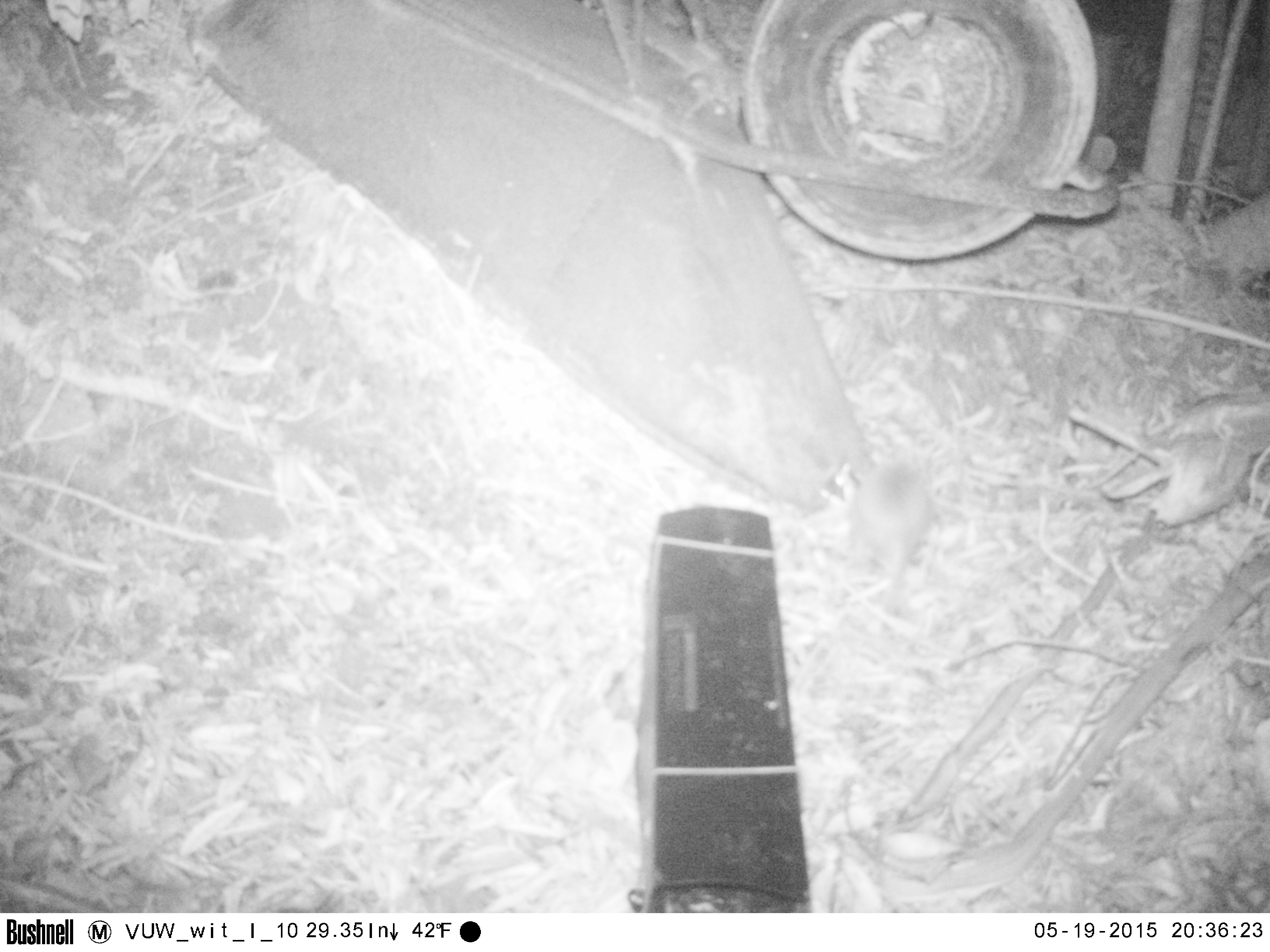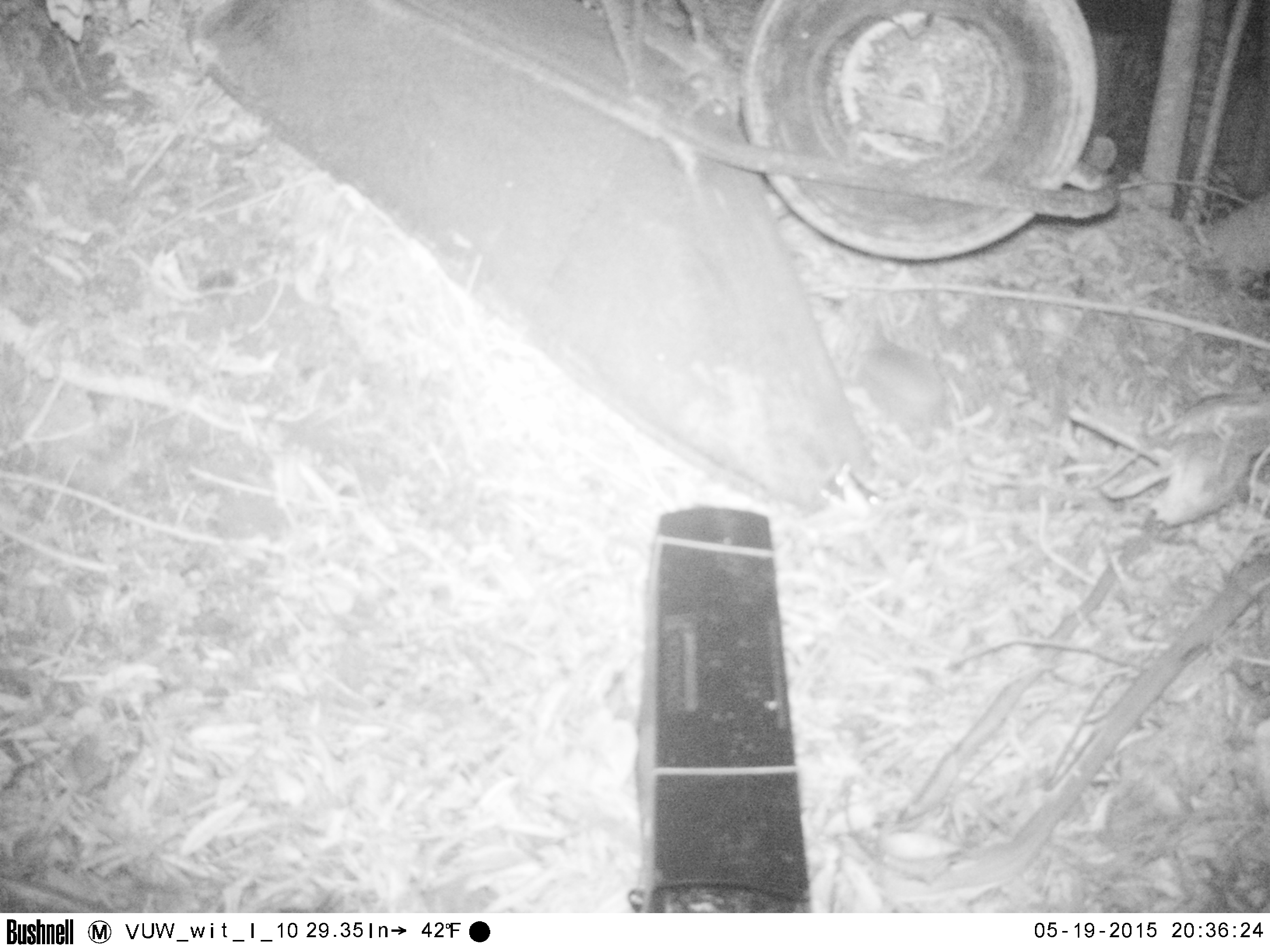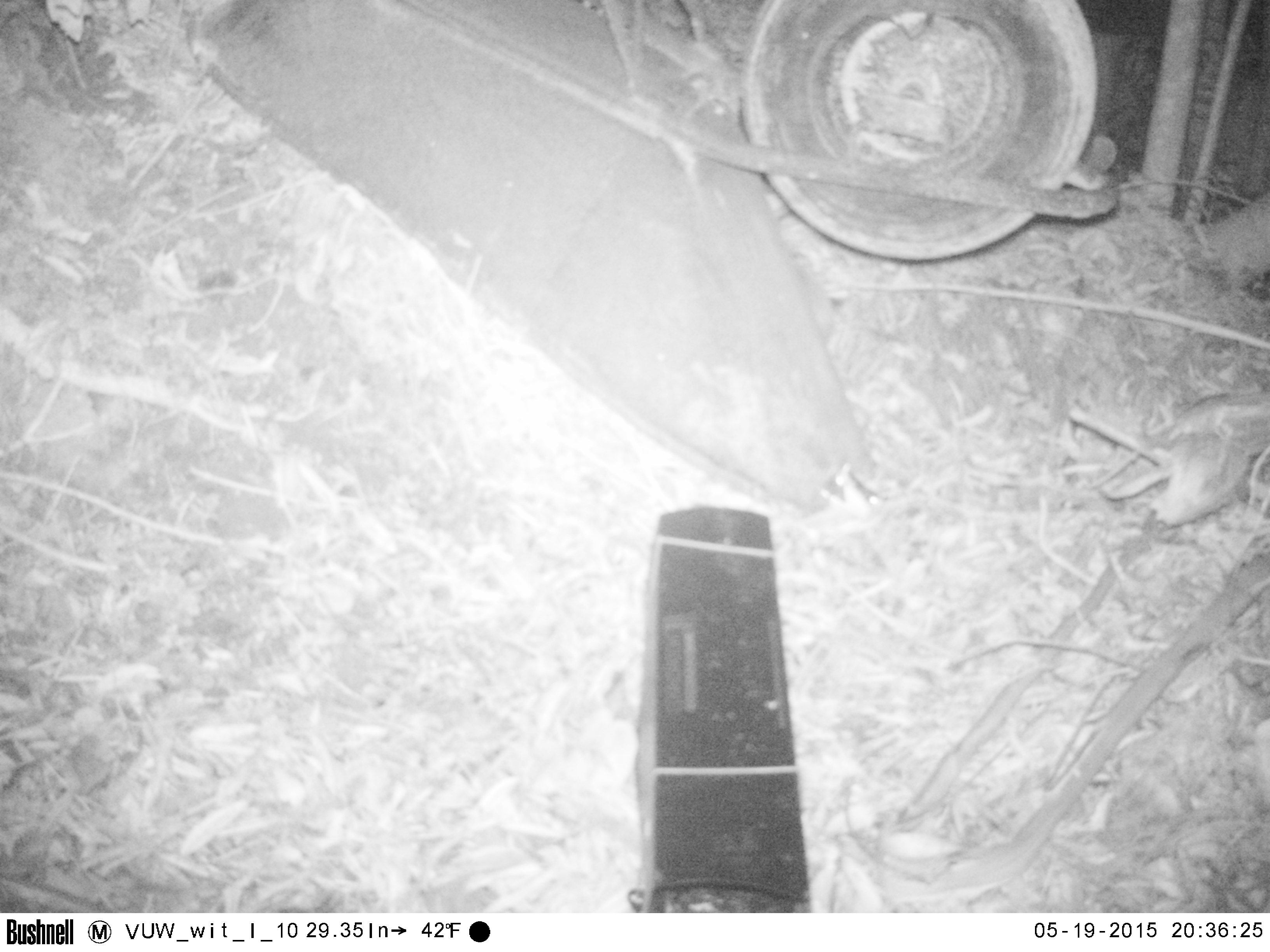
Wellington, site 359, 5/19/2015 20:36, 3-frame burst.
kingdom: Animalia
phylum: Chordata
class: Mammalia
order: Eulipotyphla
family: Erinaceidae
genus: Erinaceus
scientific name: Erinaceus europaeus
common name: hedgehog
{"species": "hedgehog (Erinaceus europaeus)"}